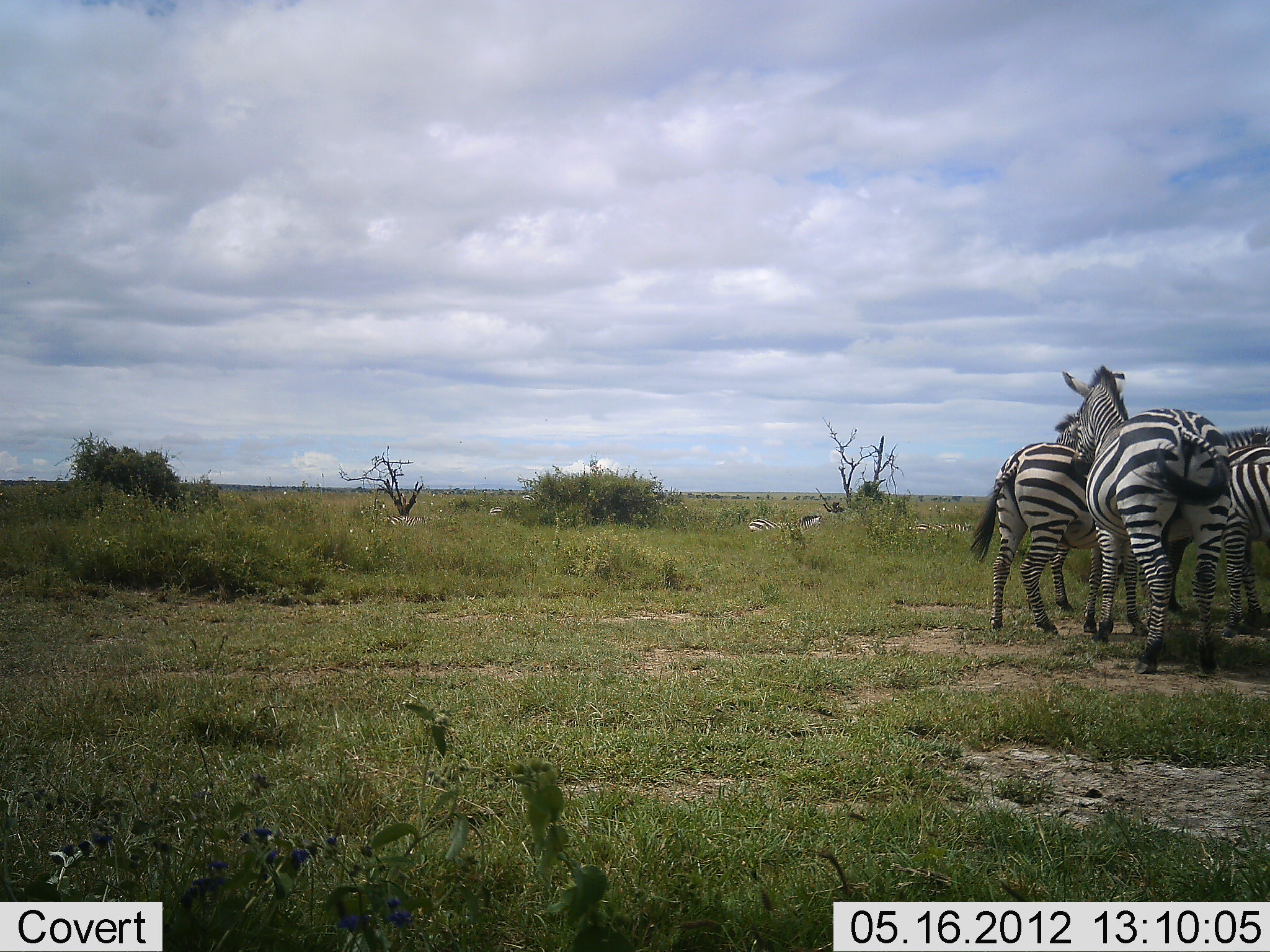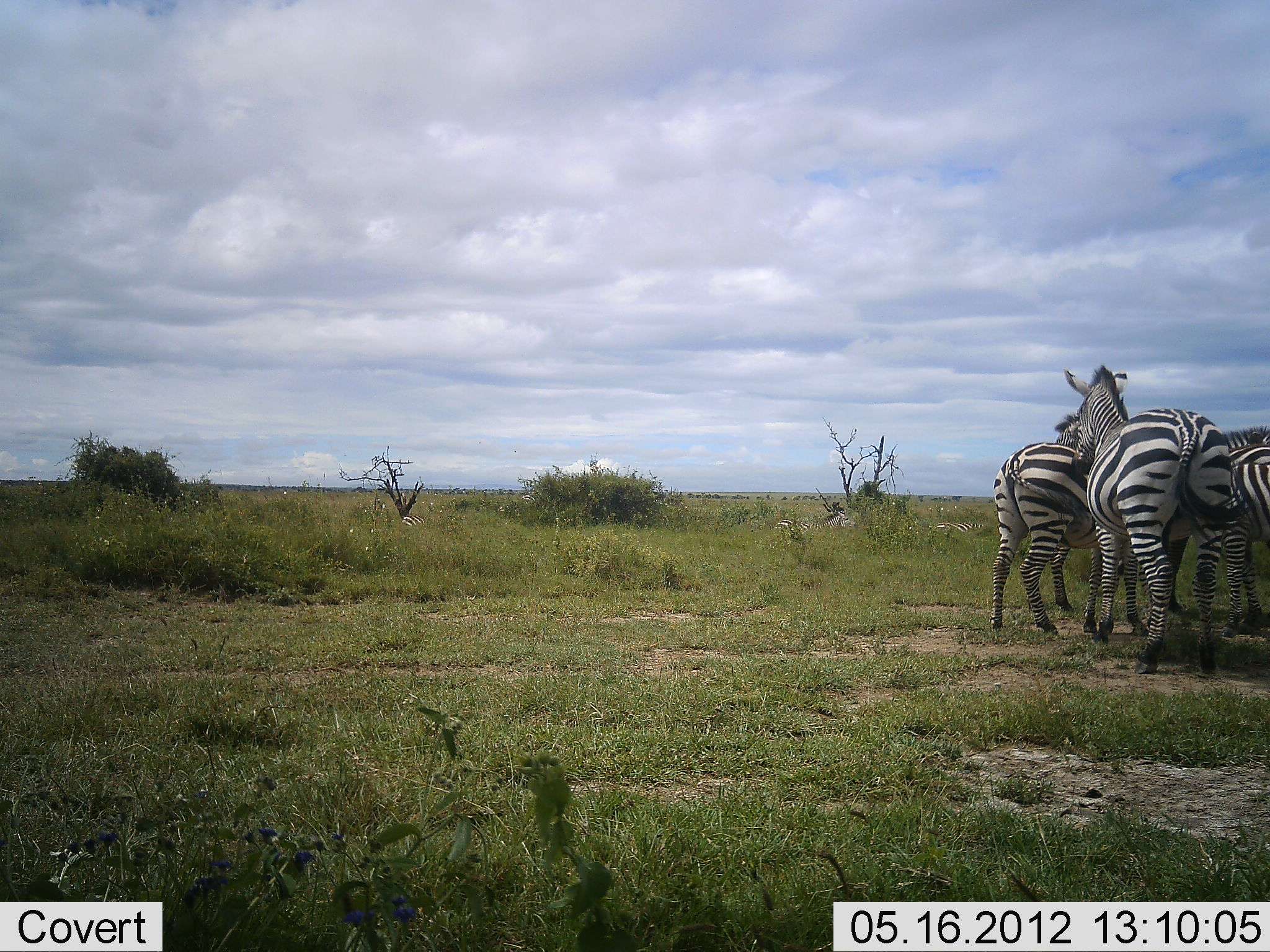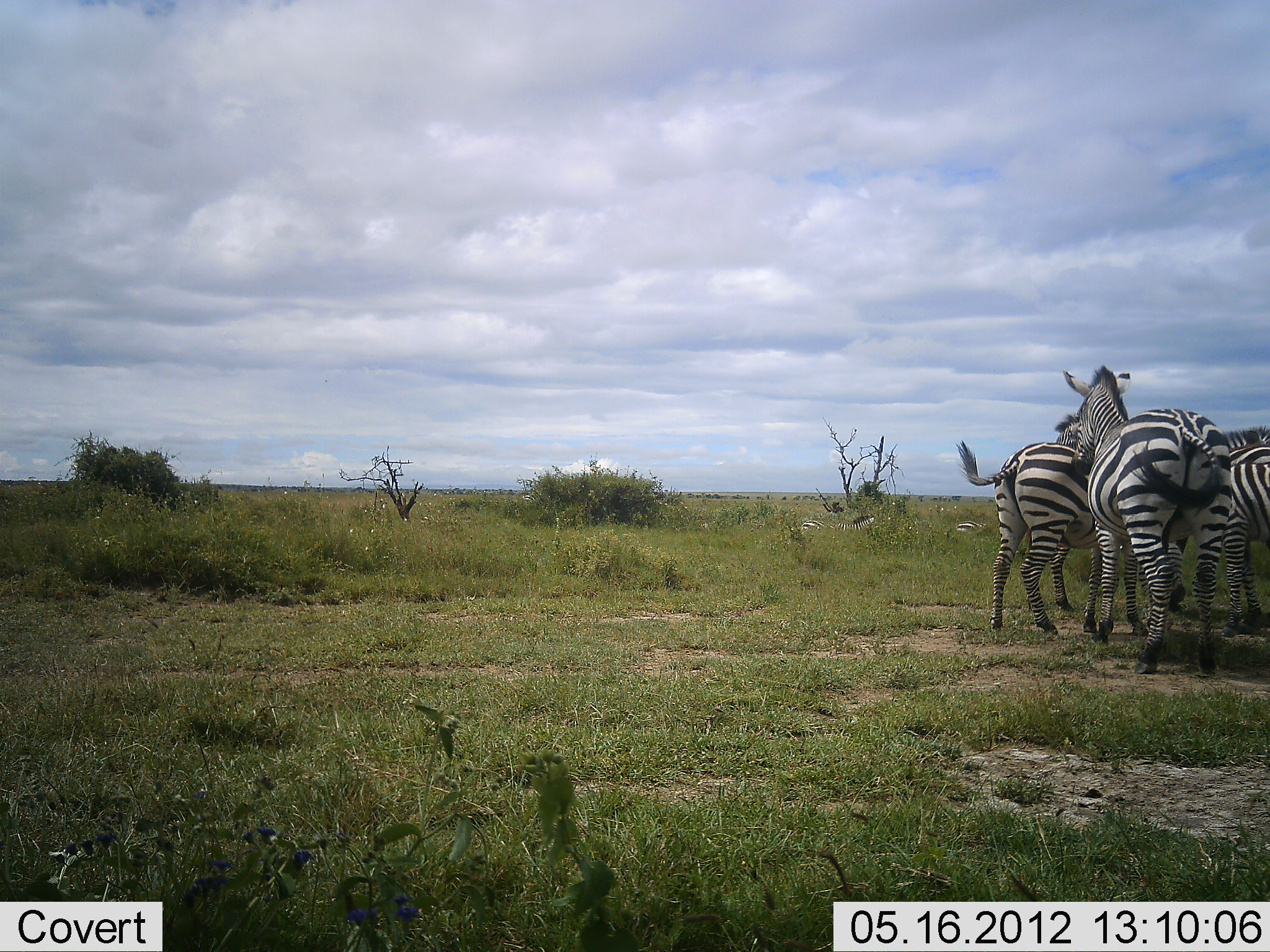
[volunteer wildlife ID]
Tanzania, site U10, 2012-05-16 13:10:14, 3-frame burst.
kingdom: Animalia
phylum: Chordata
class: Mammalia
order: Perissodactyla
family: Equidae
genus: Equus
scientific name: Equus quagga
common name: plains zebra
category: zebra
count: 4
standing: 100%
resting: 0%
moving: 40%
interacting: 20%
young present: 0%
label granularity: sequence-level